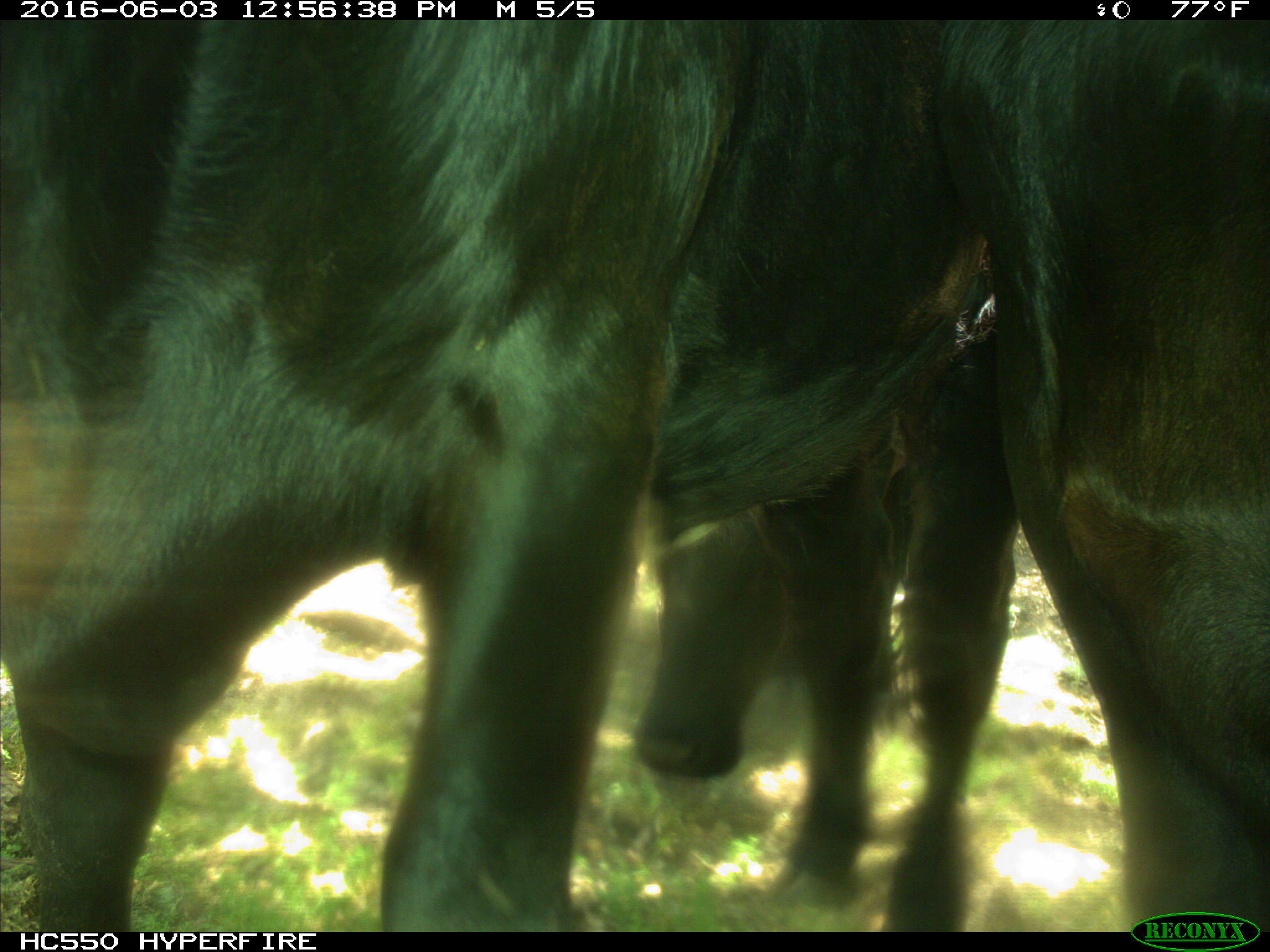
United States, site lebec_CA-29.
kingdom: Animalia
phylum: Chordata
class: Mammalia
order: Artiodactyla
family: Bovidae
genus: Bos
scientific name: Bos taurus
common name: domestic cow